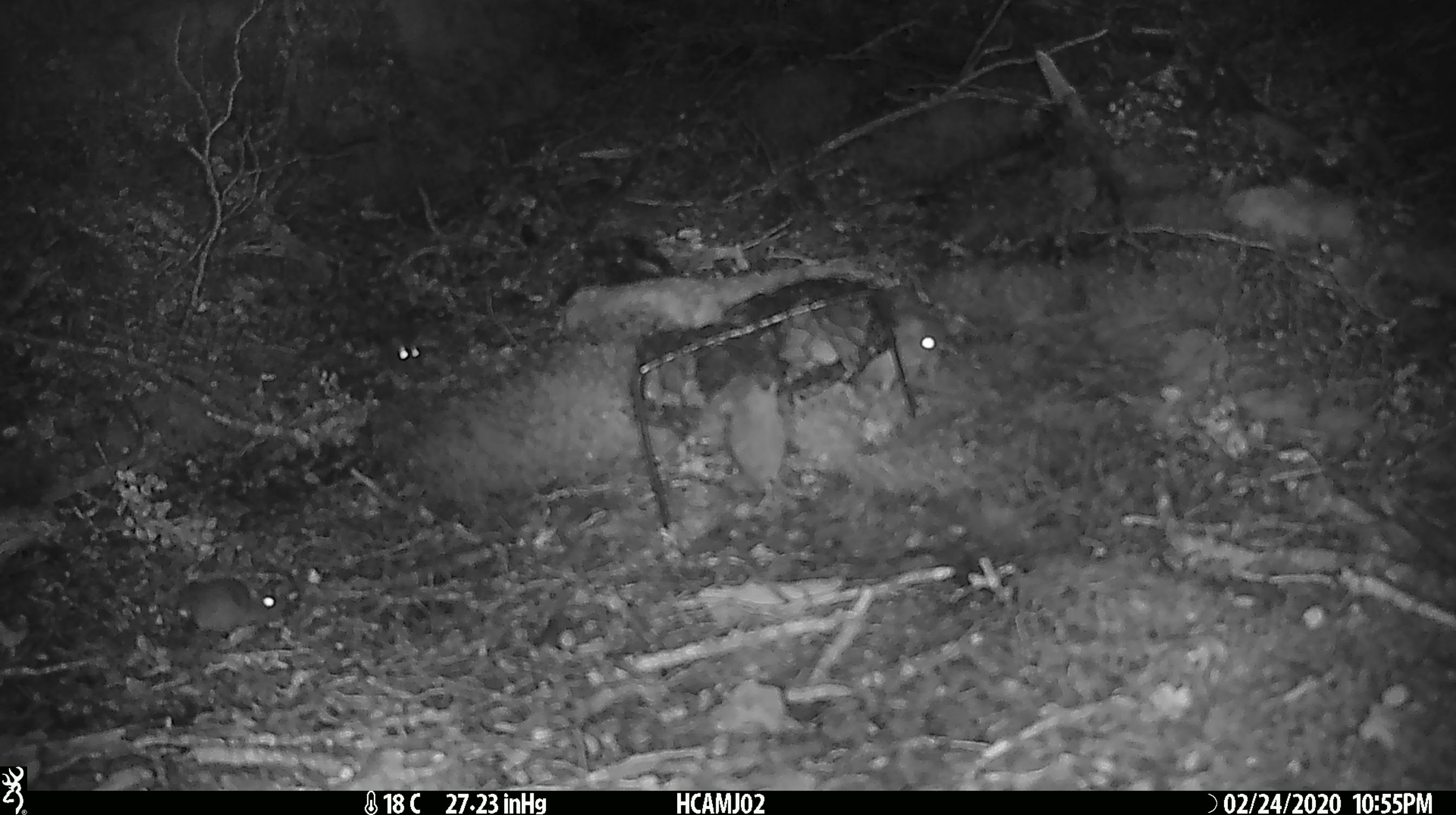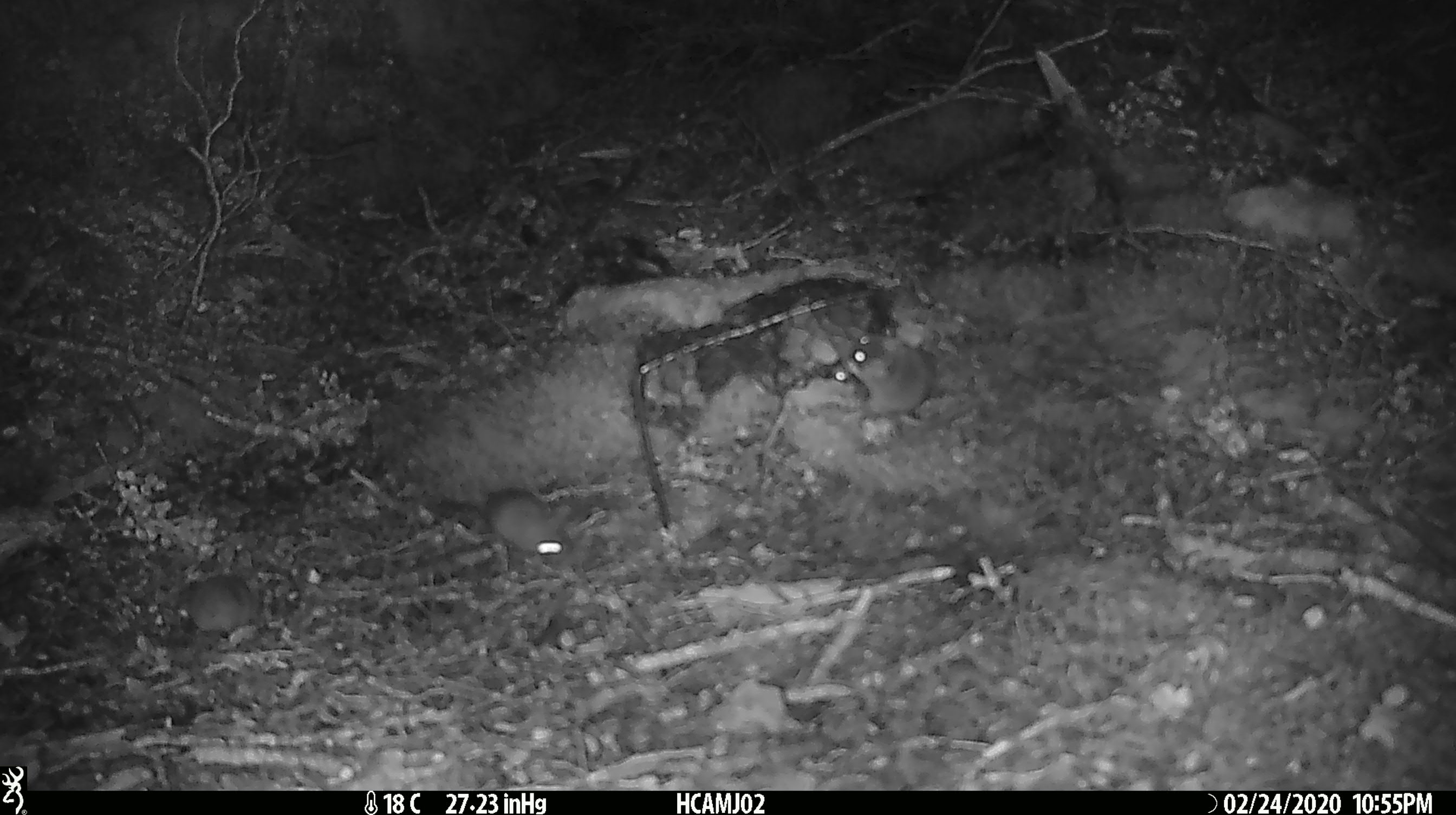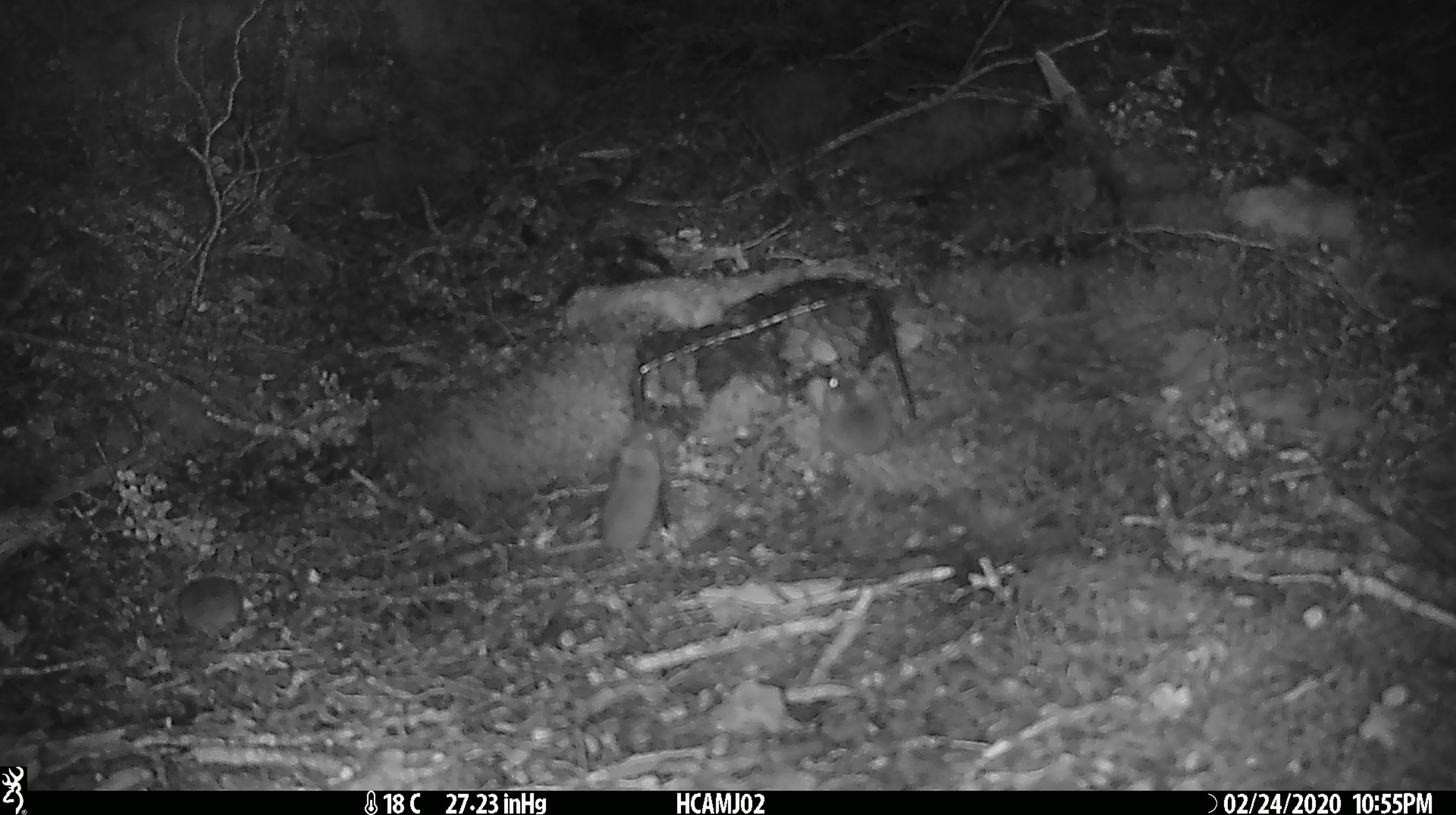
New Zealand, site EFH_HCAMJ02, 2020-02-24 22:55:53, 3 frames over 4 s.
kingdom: Animalia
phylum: Chordata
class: Mammalia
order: Rodentia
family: Muridae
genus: Mus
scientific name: Mus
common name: mouse